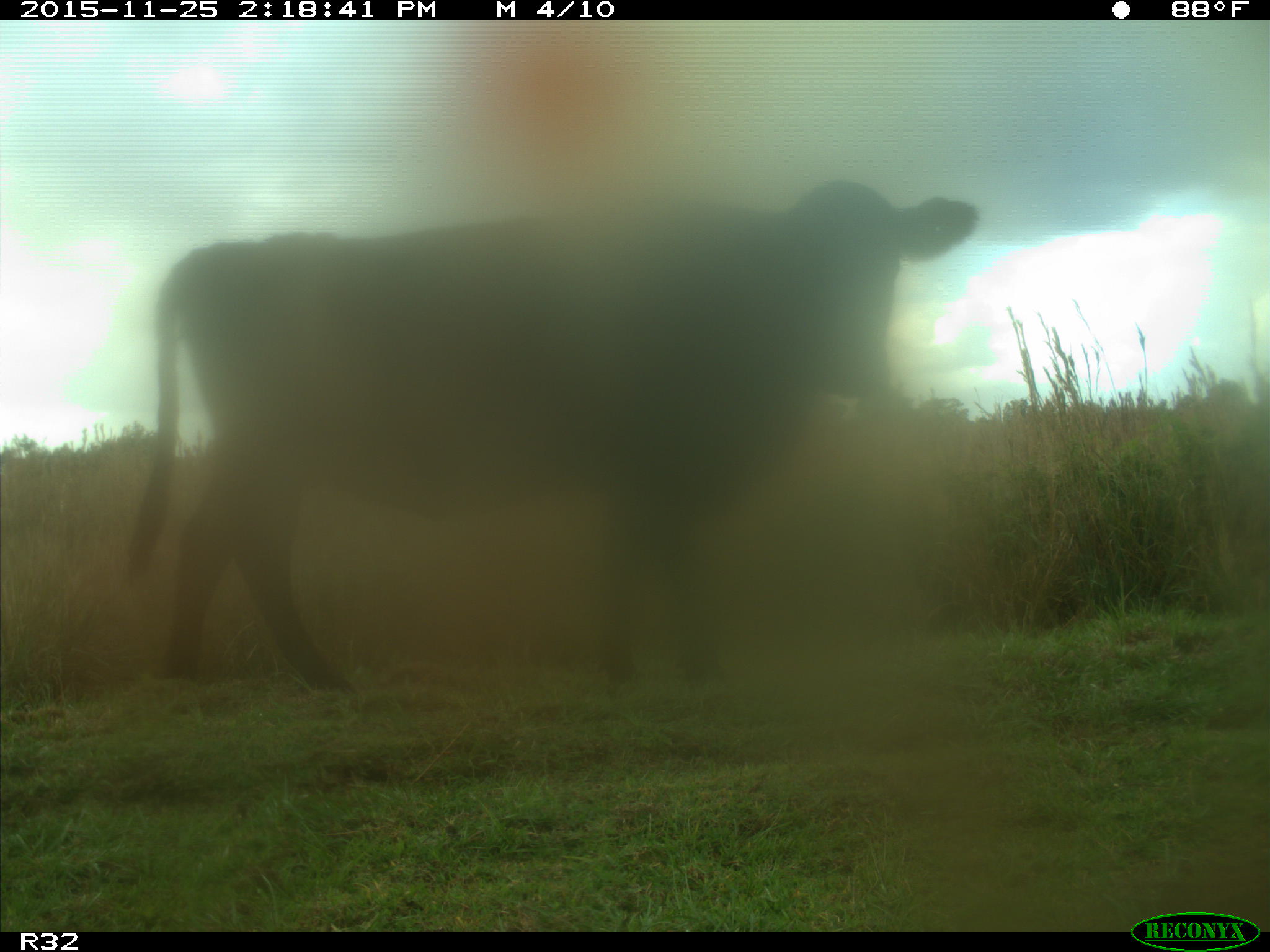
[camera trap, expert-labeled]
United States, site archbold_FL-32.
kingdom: Animalia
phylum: Chordata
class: Mammalia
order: Artiodactyla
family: Bovidae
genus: Bos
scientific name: Bos taurus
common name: domestic cow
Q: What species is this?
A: Bos taurus (domestic cow).